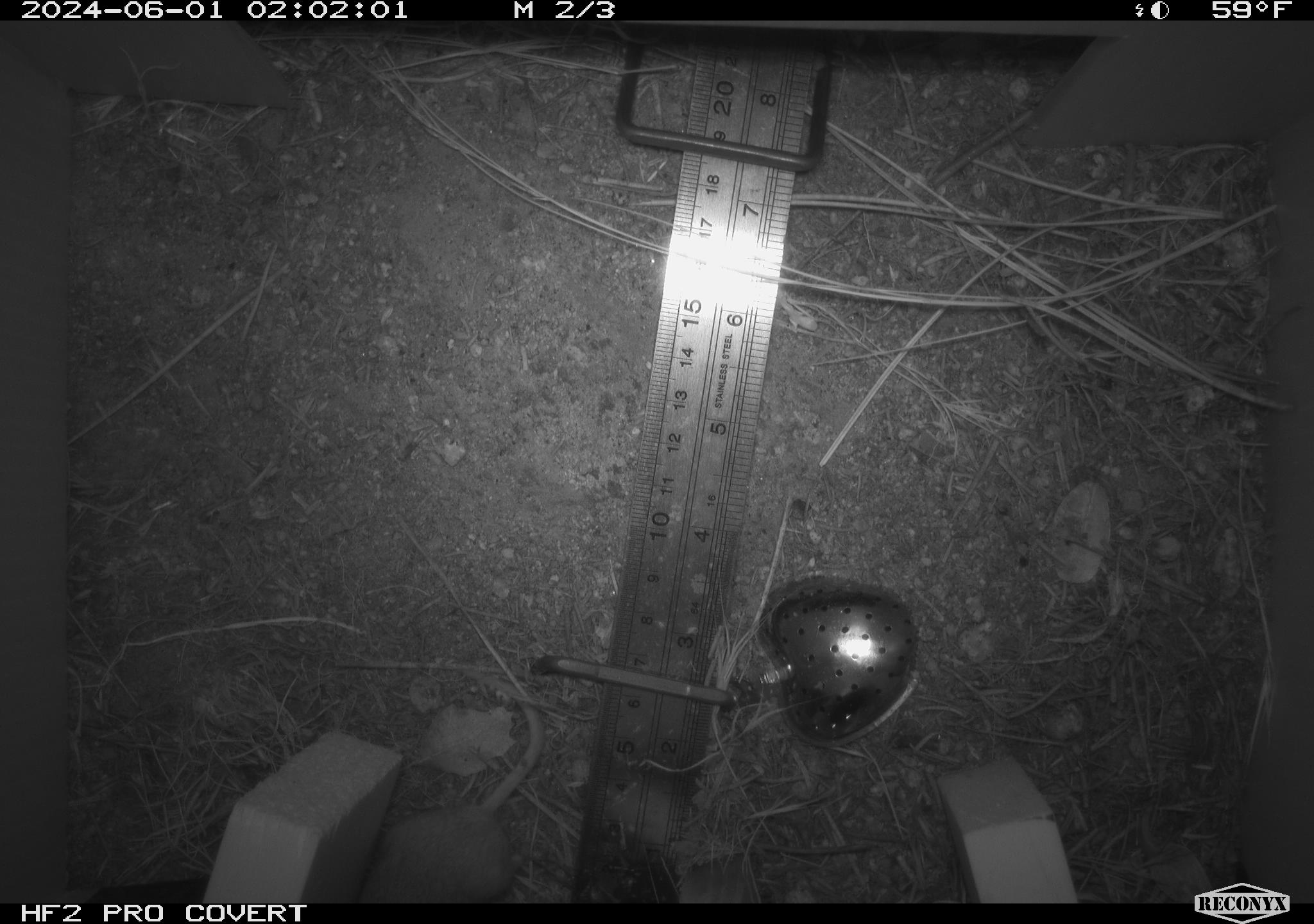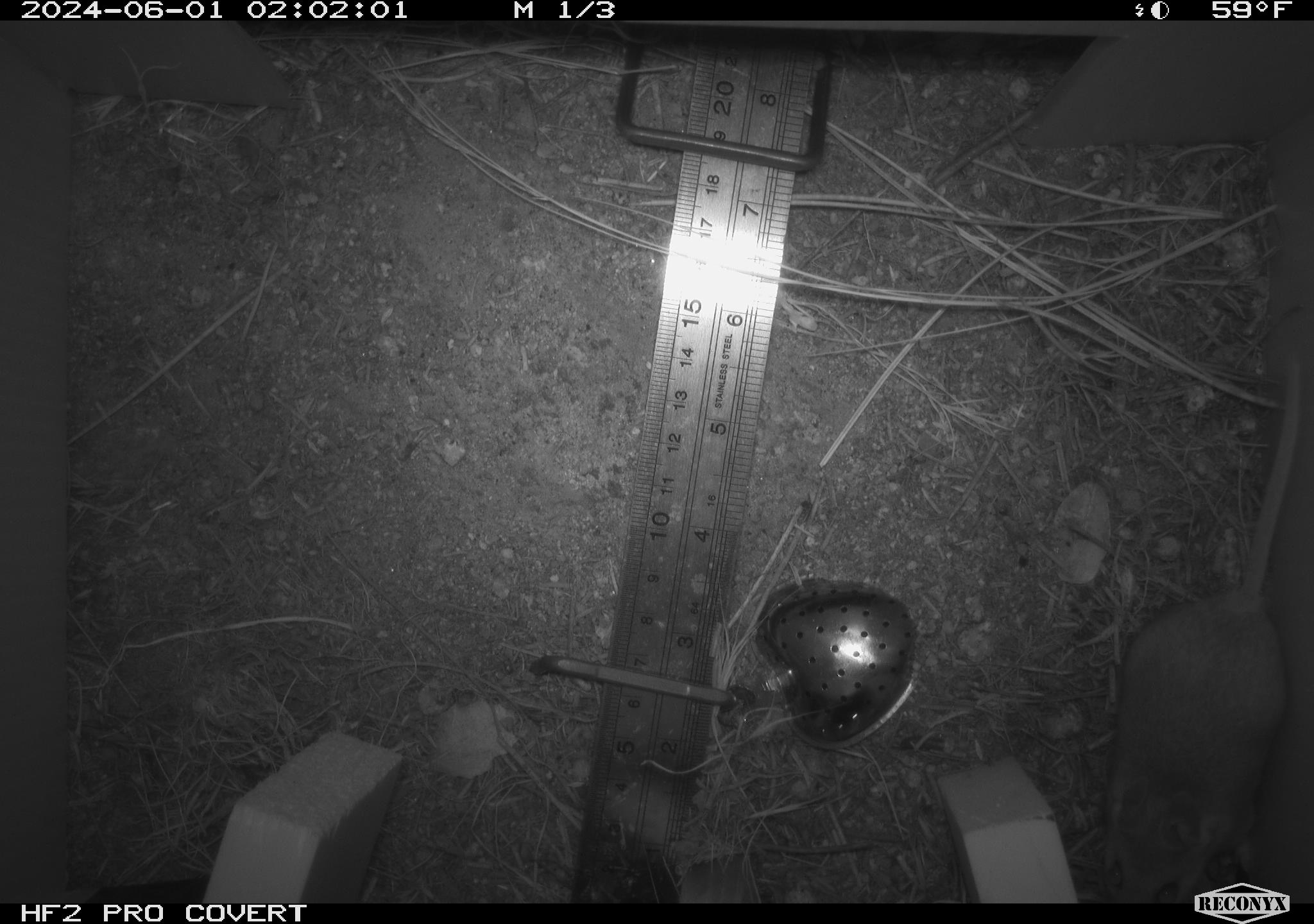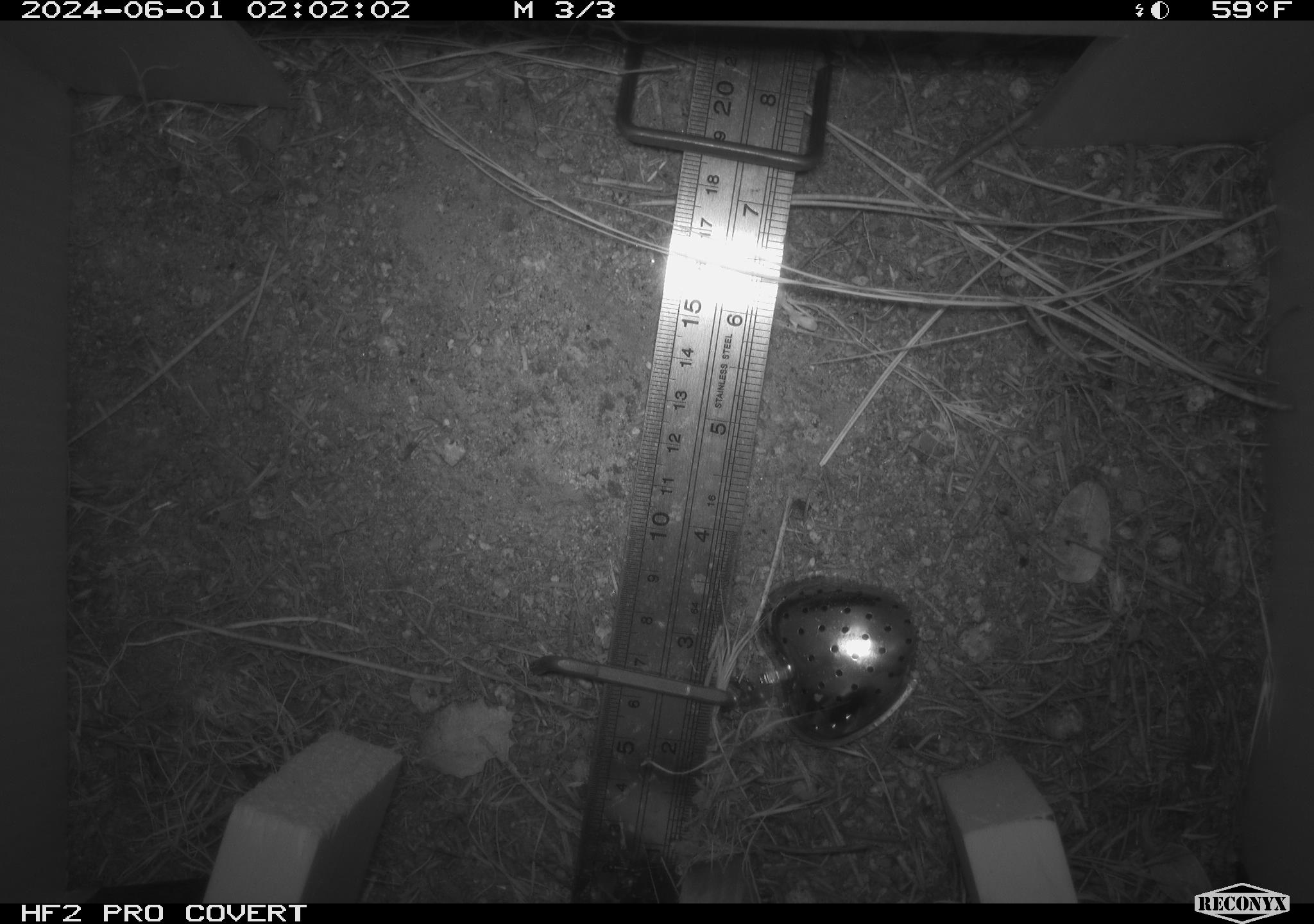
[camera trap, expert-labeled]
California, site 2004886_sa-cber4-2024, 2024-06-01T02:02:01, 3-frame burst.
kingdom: Animalia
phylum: Chordata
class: Mammalia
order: Rodentia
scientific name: Rodentia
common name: mouse species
Mouse species (Rodentia).